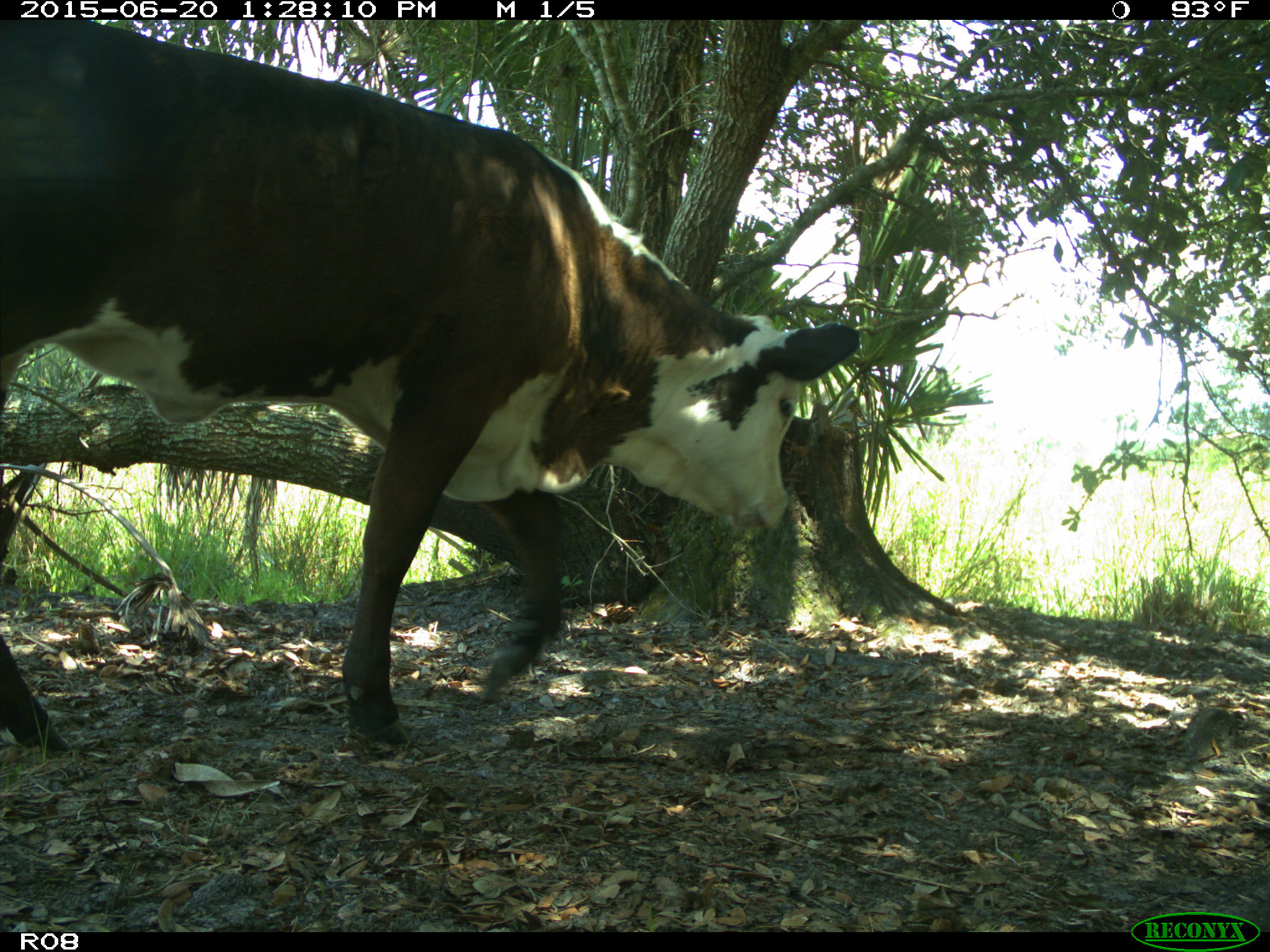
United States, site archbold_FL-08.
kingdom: Animalia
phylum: Chordata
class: Mammalia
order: Artiodactyla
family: Bovidae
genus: Bos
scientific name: Bos taurus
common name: domestic cow